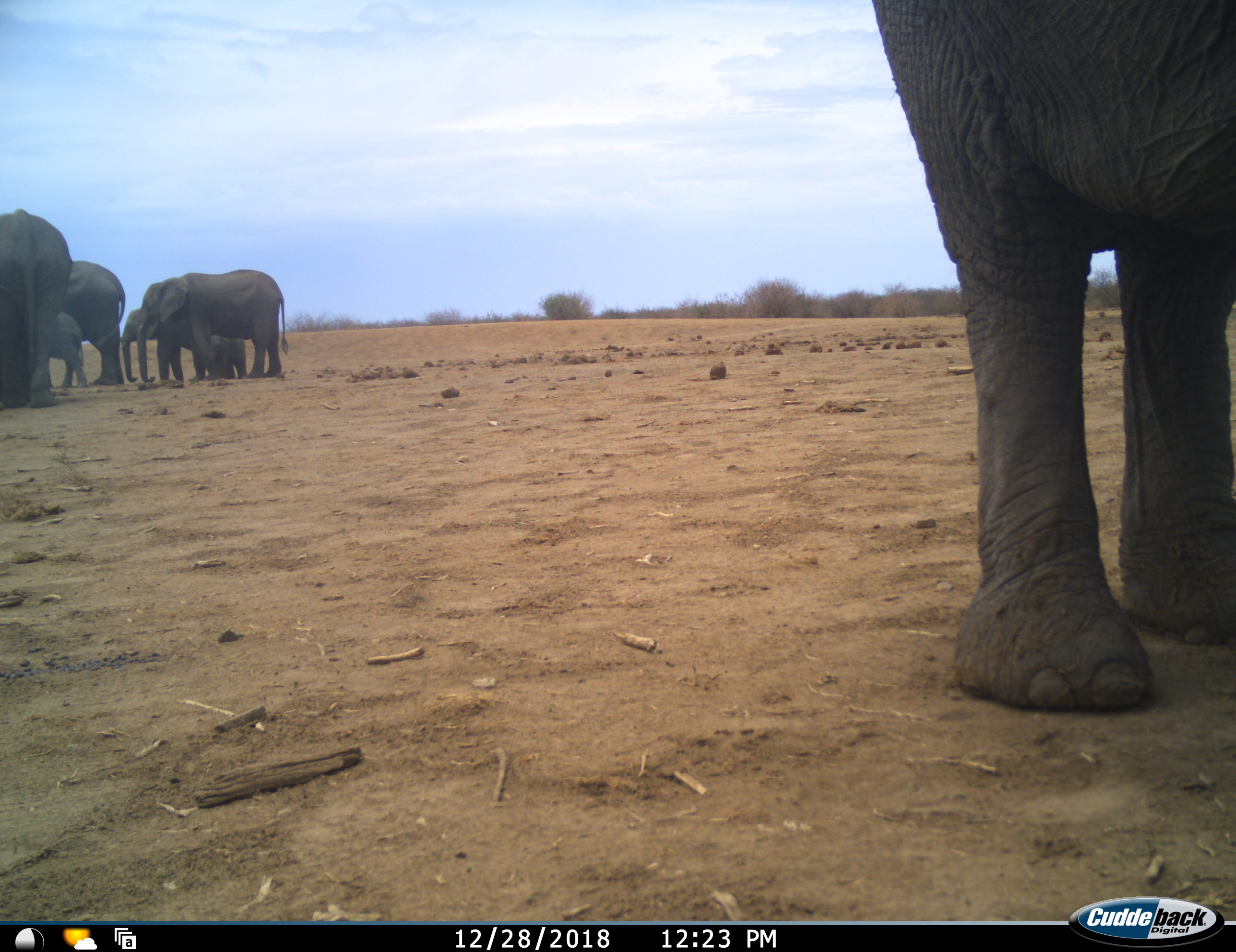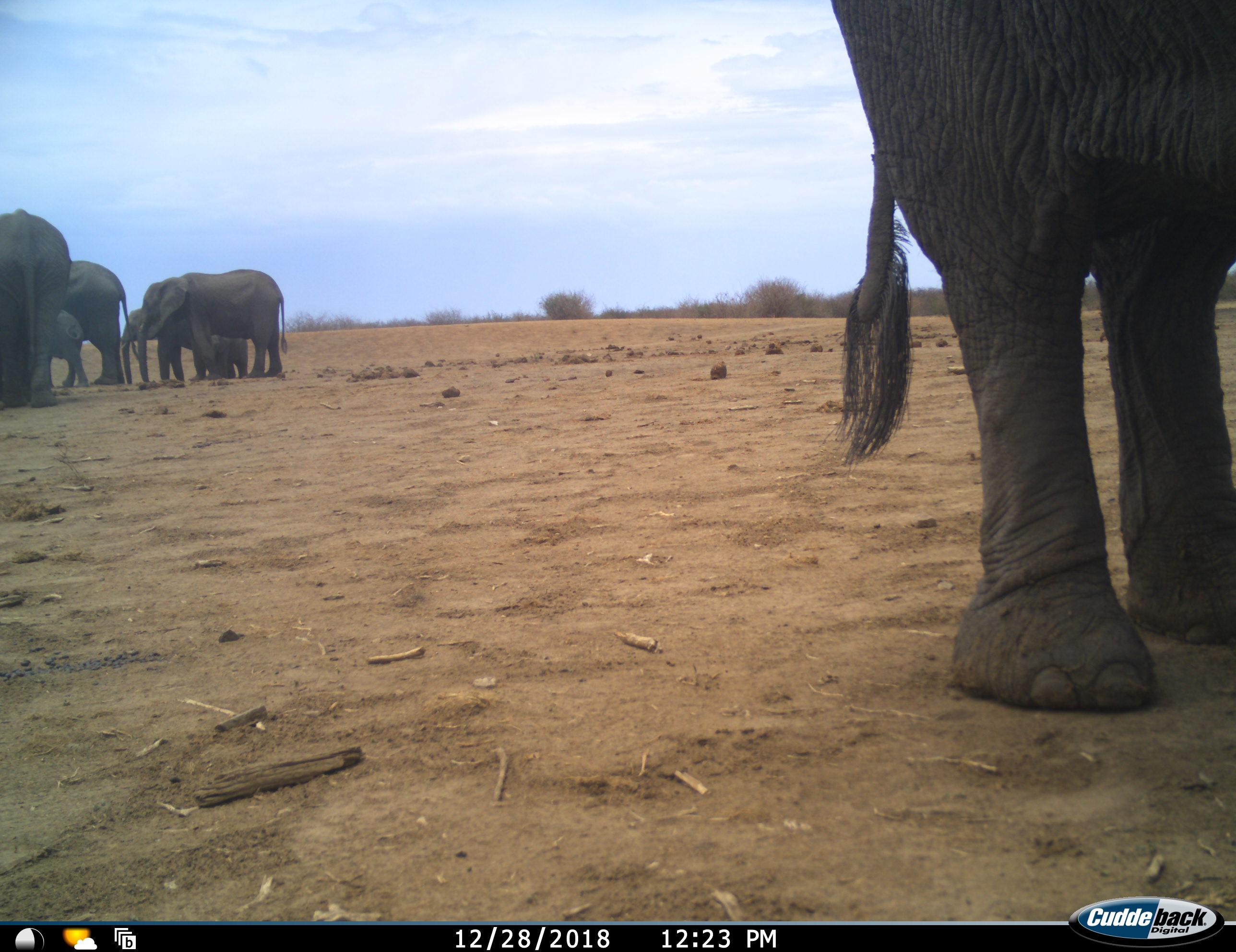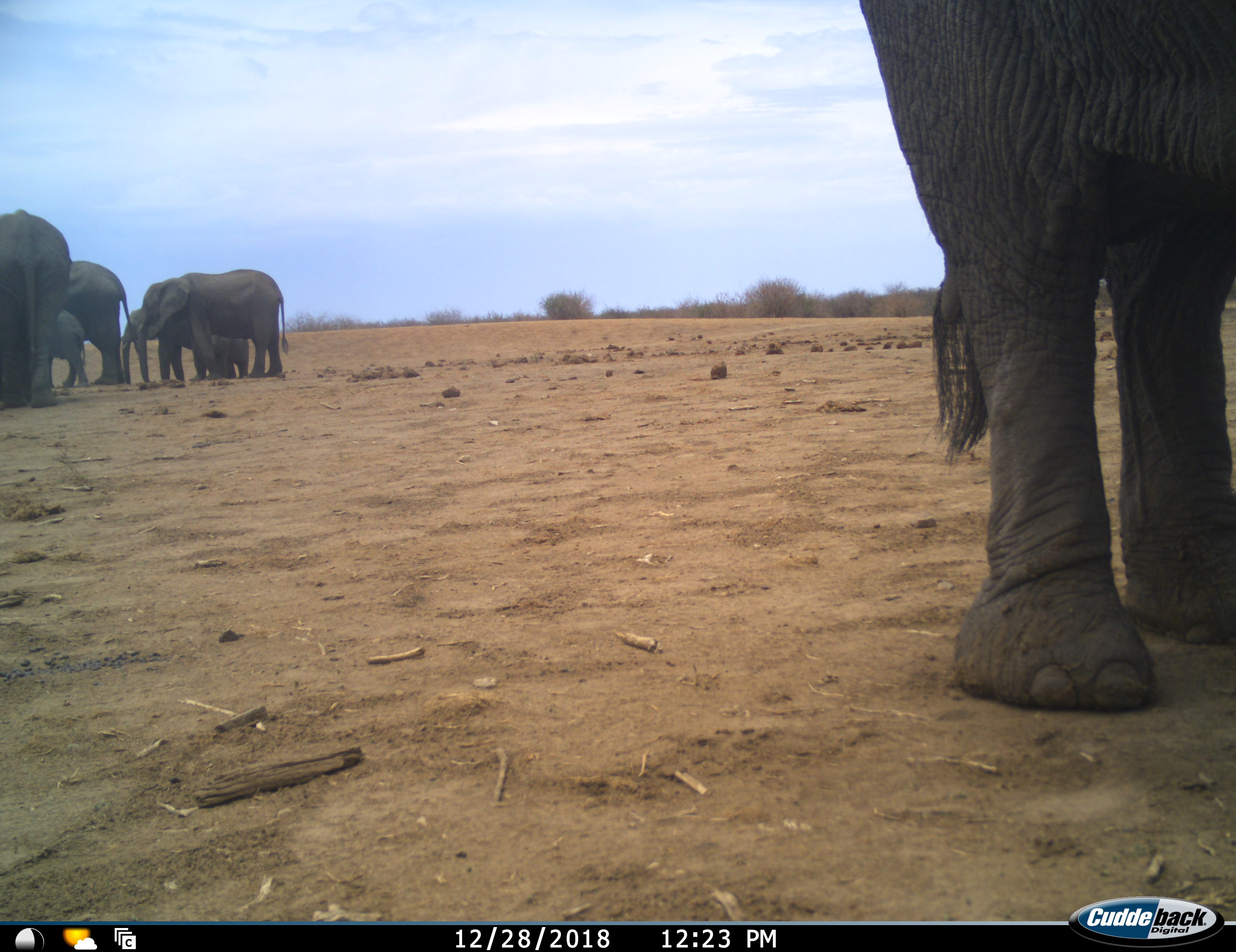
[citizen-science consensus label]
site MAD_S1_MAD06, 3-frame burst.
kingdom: Animalia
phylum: Chordata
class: Mammalia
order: Proboscidea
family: Elephantidae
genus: Loxodonta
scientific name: Loxodonta africana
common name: african bush elephant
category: elephant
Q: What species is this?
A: Elephant (african bush elephant) (Loxodonta africana).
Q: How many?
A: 7.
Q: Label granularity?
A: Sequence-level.